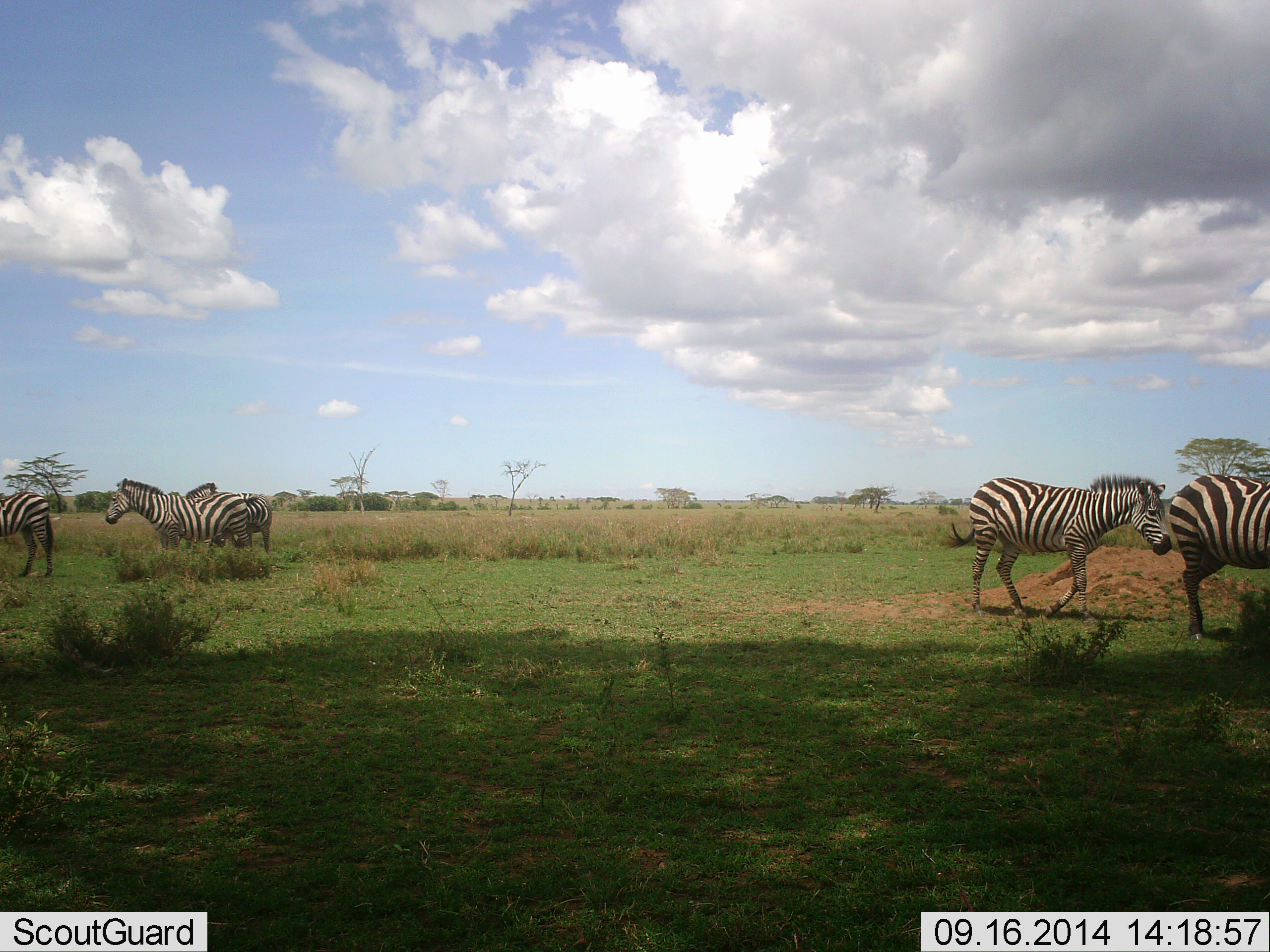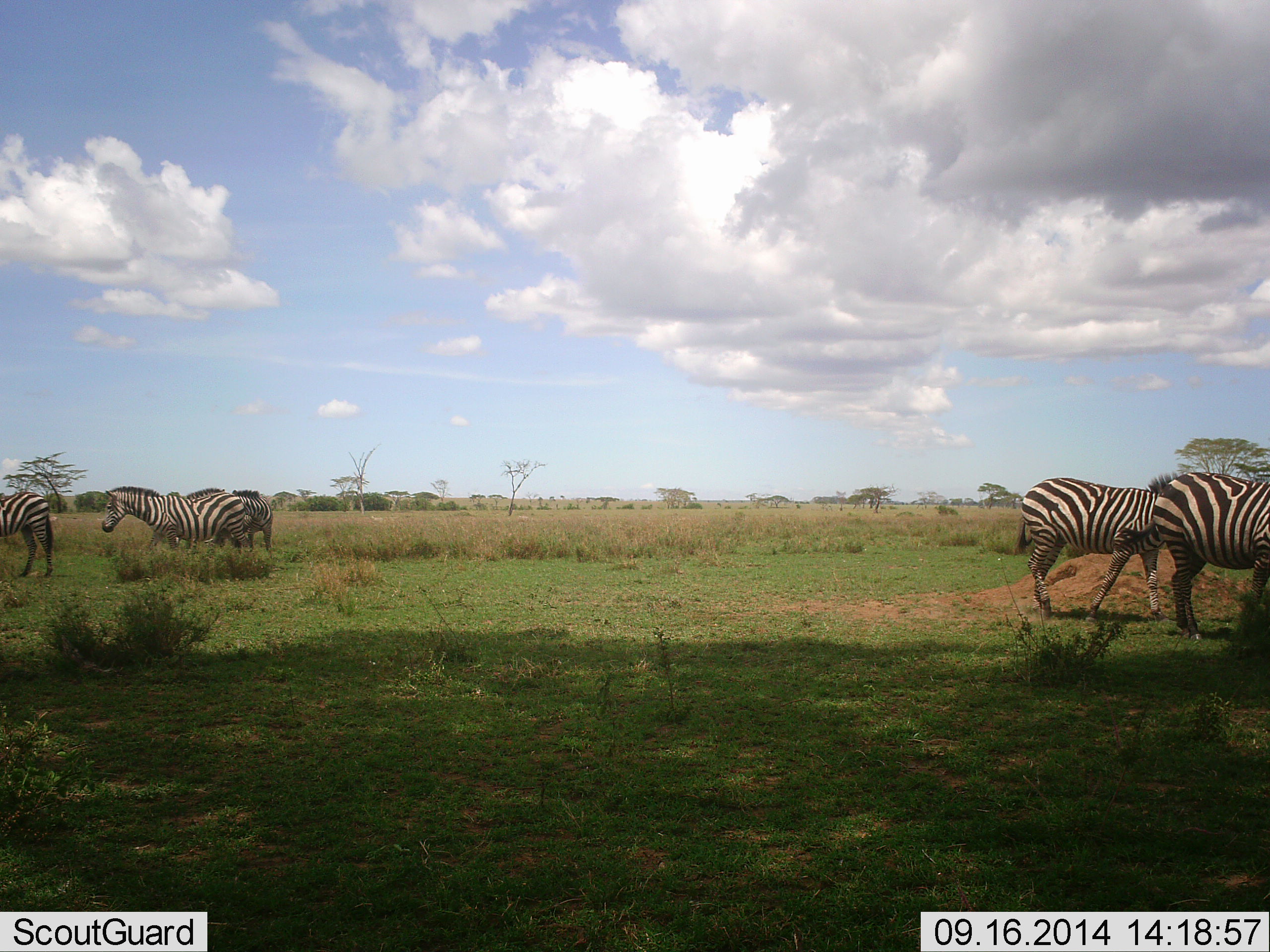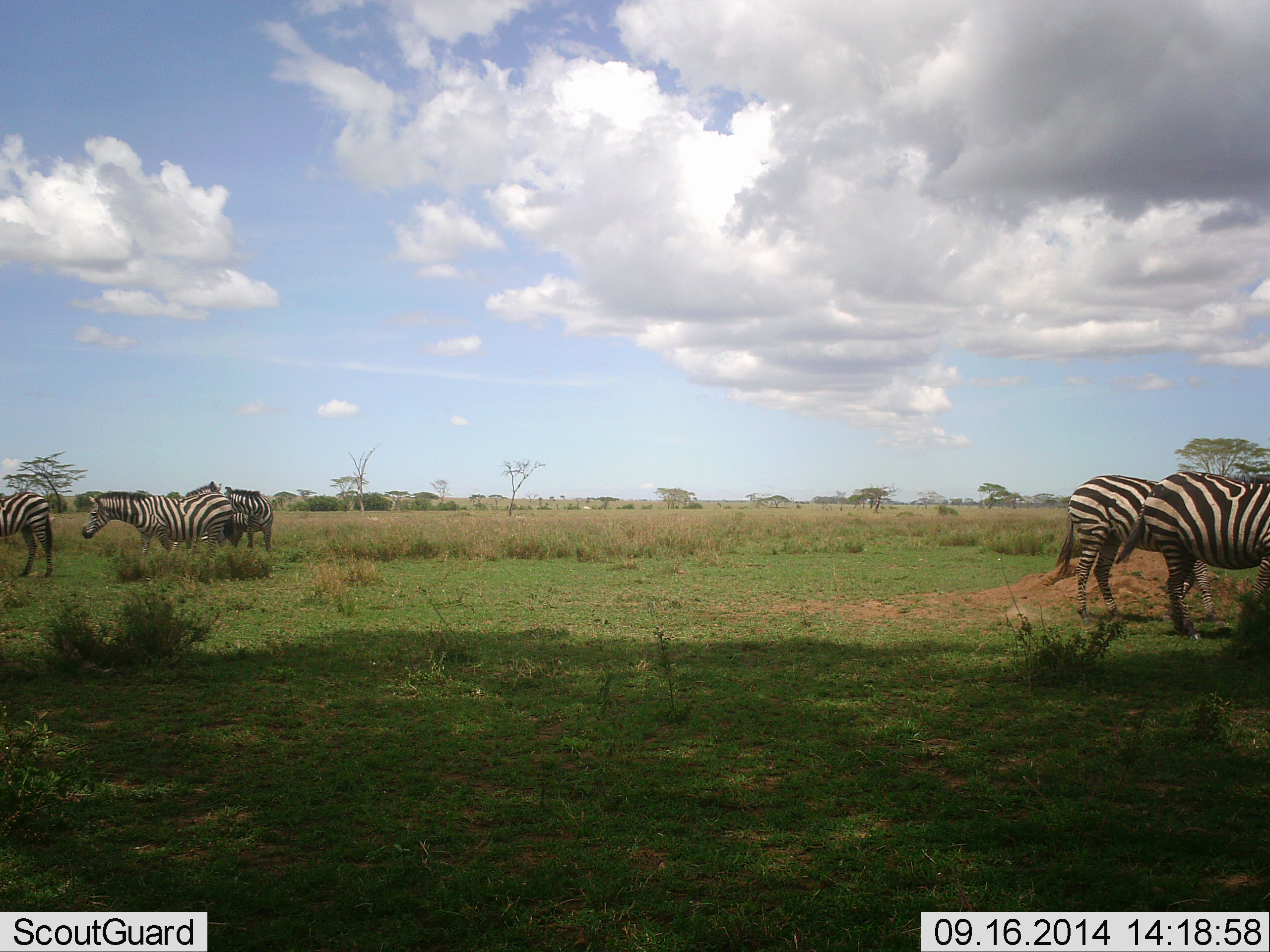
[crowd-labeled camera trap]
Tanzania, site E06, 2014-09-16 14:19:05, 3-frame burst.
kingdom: Animalia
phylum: Chordata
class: Mammalia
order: Perissodactyla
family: Equidae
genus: Equus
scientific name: Equus quagga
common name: plains zebra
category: zebra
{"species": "zebra (plains zebra) (Equus quagga)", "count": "5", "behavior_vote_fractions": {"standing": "56%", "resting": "11%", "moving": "78%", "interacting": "0%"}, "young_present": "0%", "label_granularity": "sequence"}